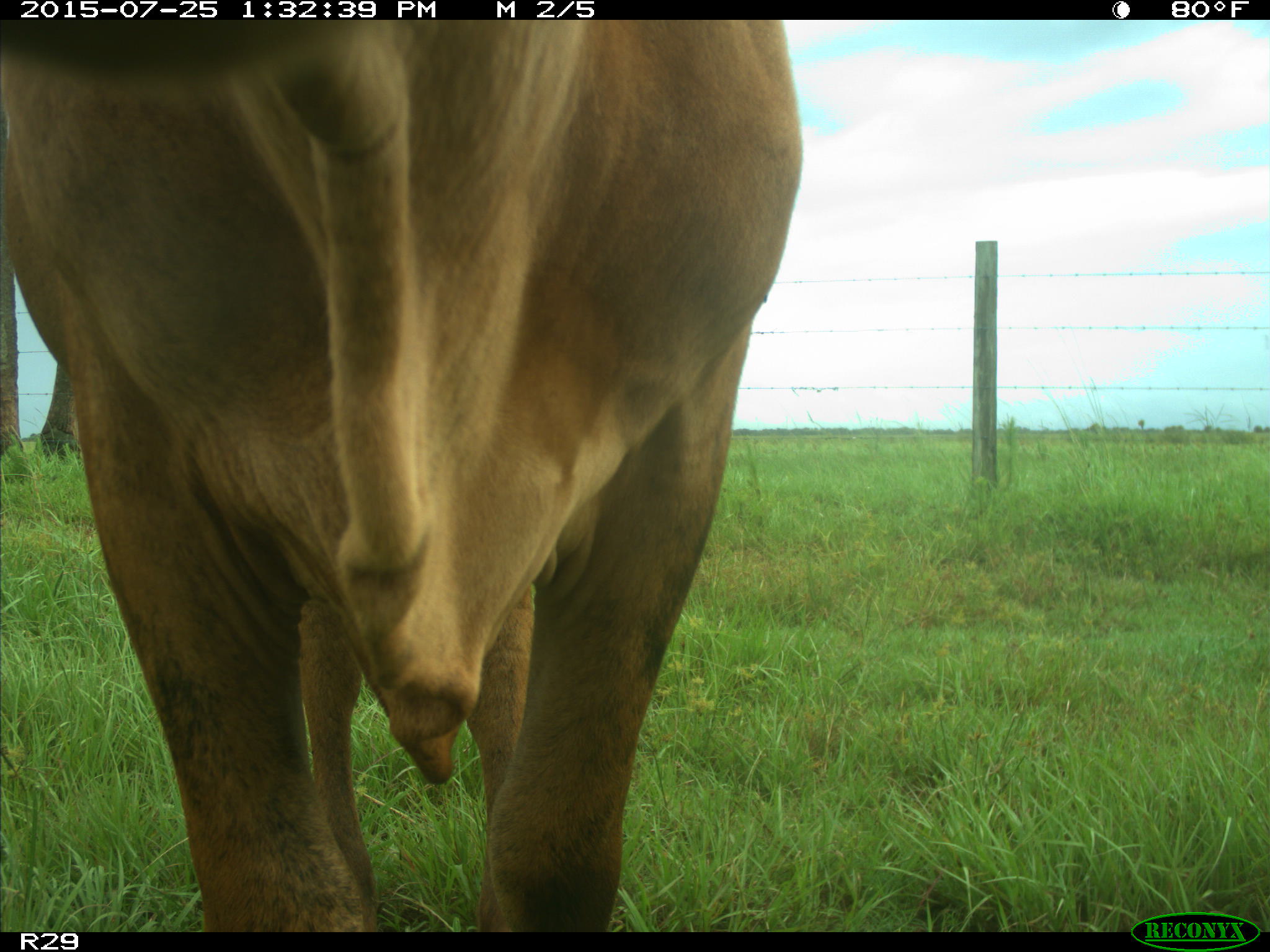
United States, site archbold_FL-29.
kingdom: Animalia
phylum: Chordata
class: Mammalia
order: Artiodactyla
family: Bovidae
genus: Bos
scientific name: Bos taurus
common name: domestic cow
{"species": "Bos taurus (domestic cow)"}